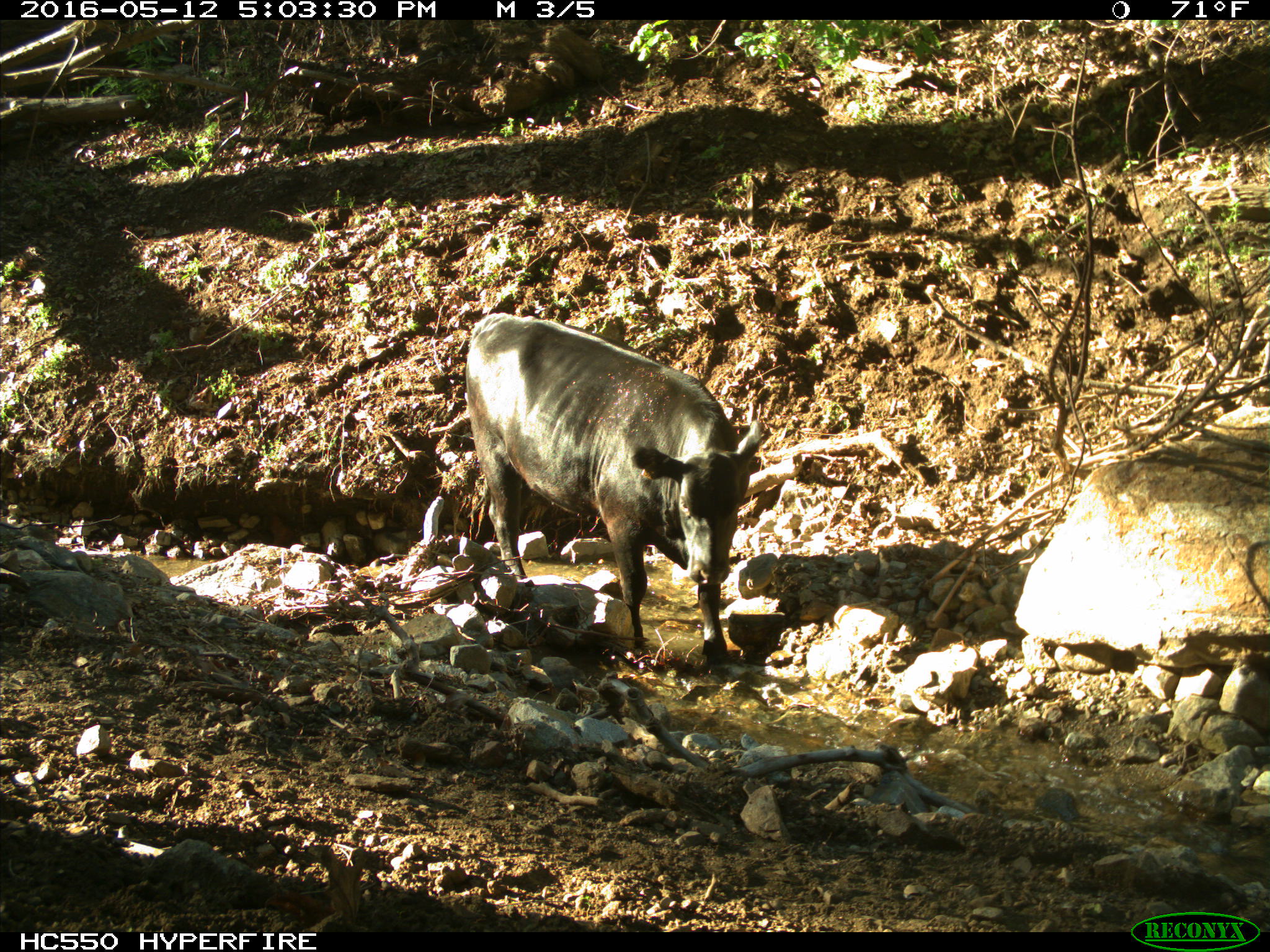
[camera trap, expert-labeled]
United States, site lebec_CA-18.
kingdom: Animalia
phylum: Chordata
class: Mammalia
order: Artiodactyla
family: Bovidae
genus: Bos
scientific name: Bos taurus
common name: domestic cow